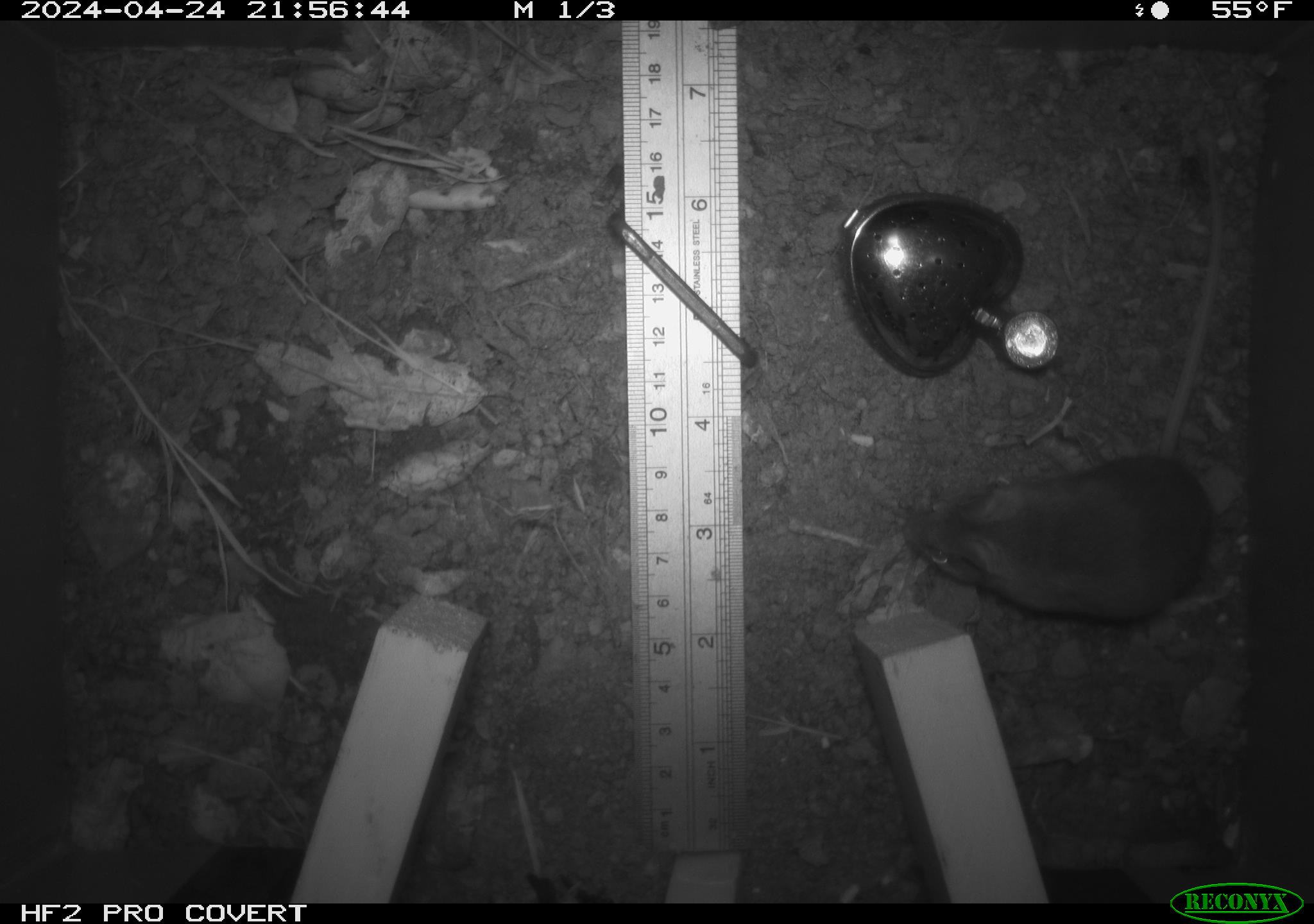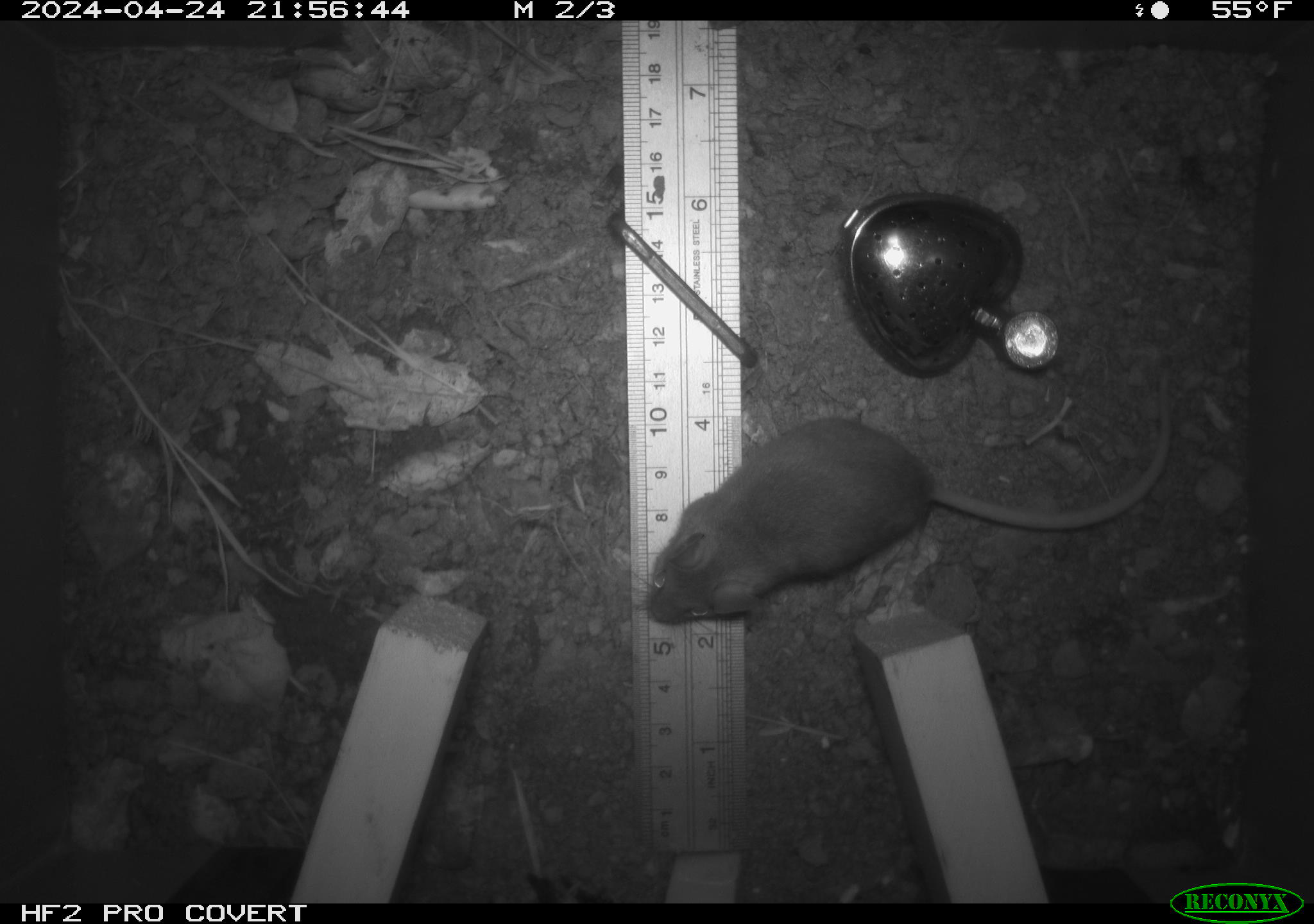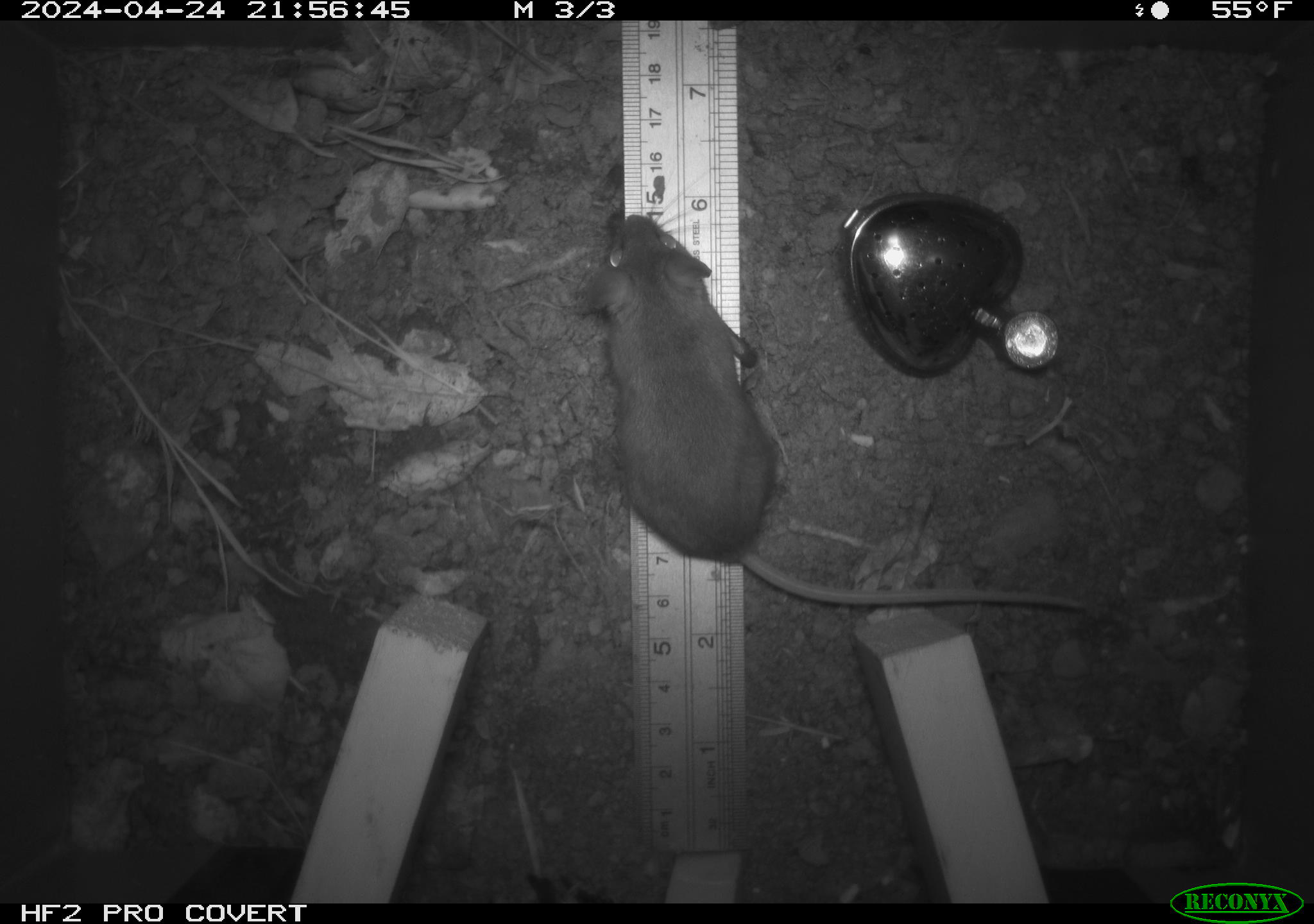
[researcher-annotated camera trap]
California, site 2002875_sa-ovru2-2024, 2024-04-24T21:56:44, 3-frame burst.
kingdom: Animalia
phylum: Chordata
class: Mammalia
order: Rodentia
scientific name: Rodentia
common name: rodent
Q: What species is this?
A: Rodent (Rodentia).